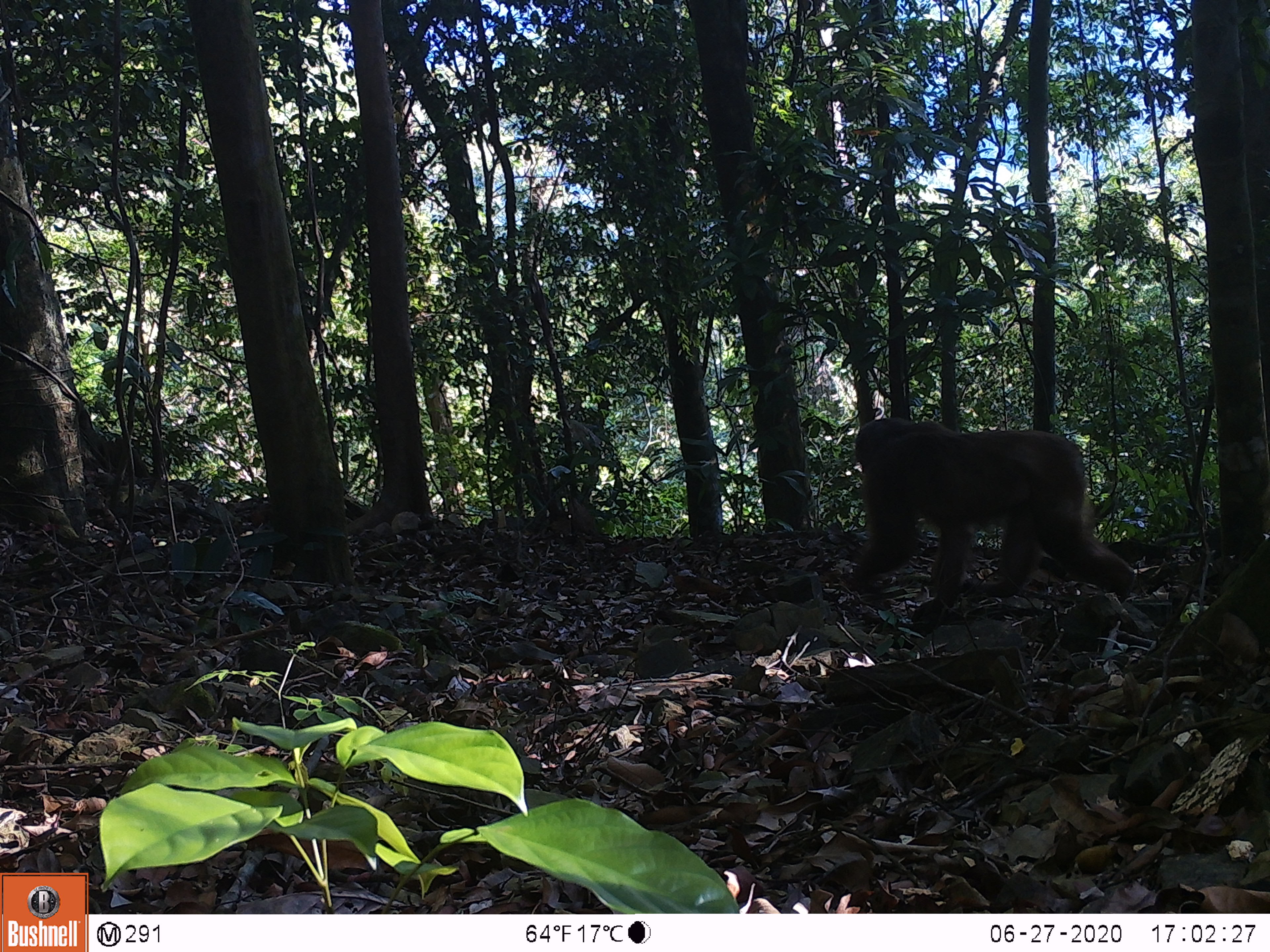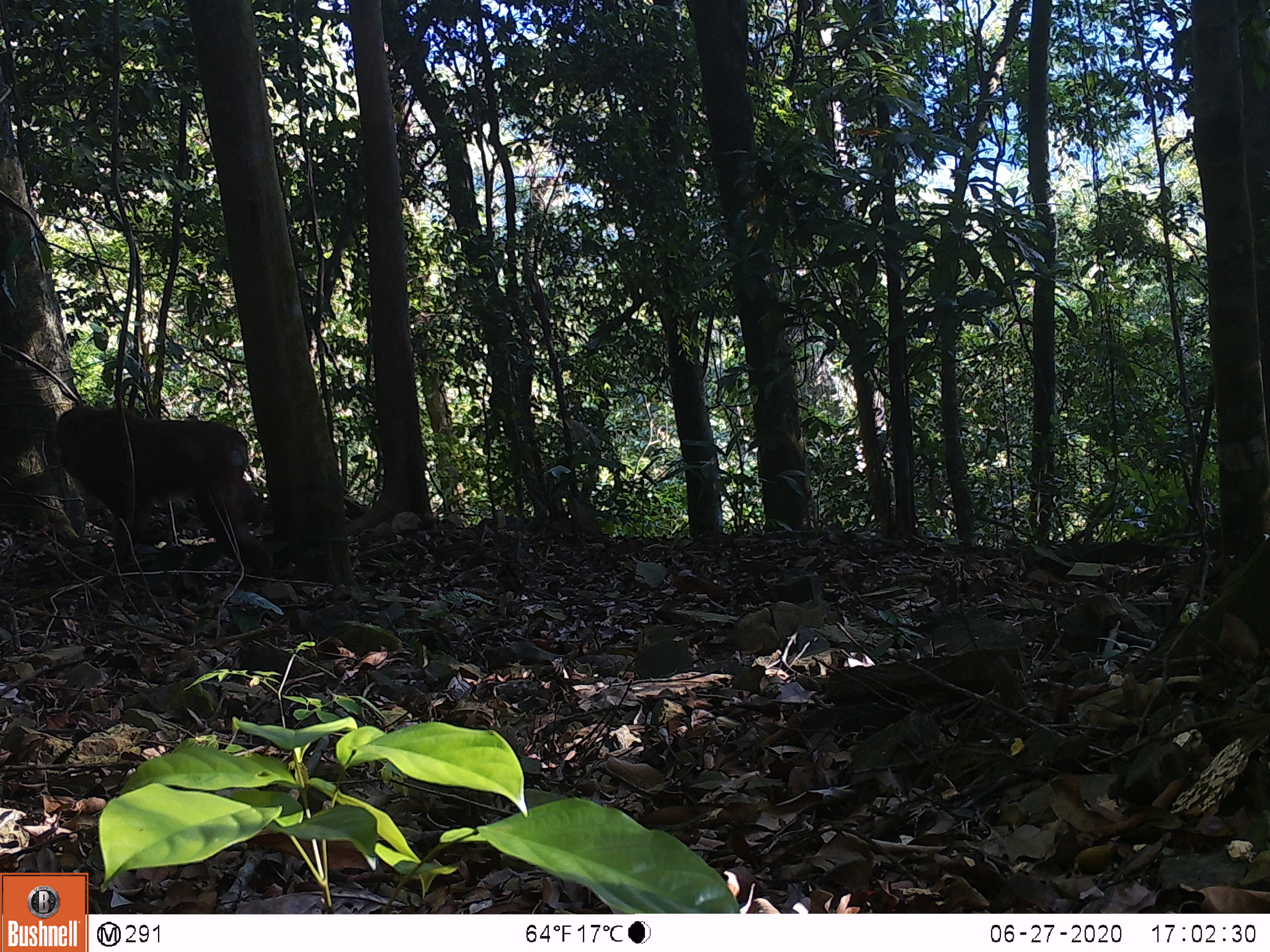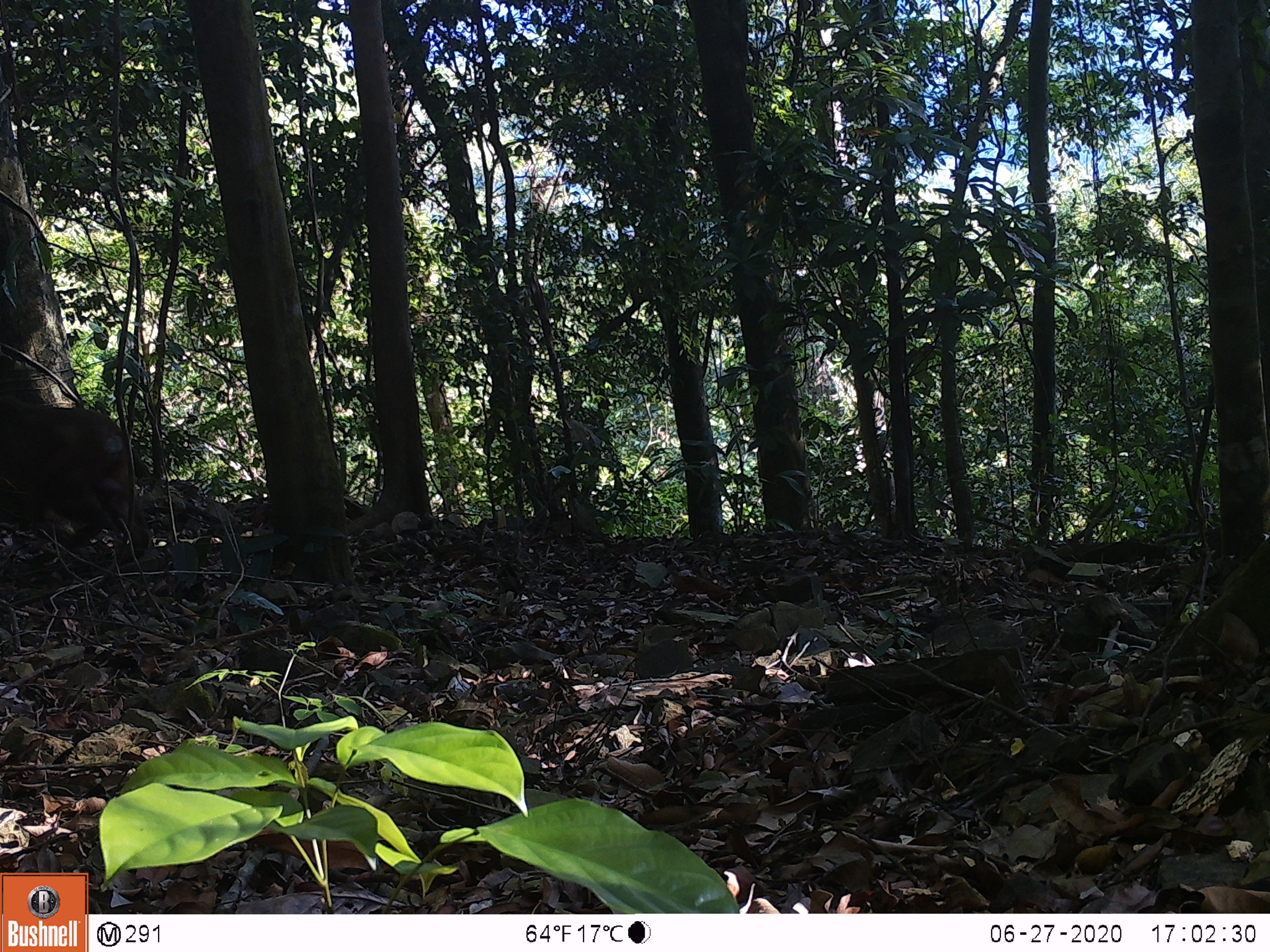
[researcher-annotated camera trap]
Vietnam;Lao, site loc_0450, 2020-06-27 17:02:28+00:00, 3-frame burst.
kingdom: Animalia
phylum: Chordata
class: Mammalia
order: Primates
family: Cercopithecidae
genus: Macaca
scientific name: Macaca arctoides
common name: stump-tailed macaque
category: stump tailed macaque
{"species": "stump tailed macaque (stump-tailed macaque) (Macaca arctoides)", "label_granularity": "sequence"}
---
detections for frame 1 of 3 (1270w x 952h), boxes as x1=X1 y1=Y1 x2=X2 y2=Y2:
stump tailed macaque: x1=849 y1=416 x2=1134 y2=622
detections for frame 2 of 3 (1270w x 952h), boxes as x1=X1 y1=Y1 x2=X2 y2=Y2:
stump tailed macaque: x1=55 y1=405 x2=274 y2=587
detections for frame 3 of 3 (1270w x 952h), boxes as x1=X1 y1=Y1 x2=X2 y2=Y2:
stump tailed macaque: x1=0 y1=390 x2=154 y2=564